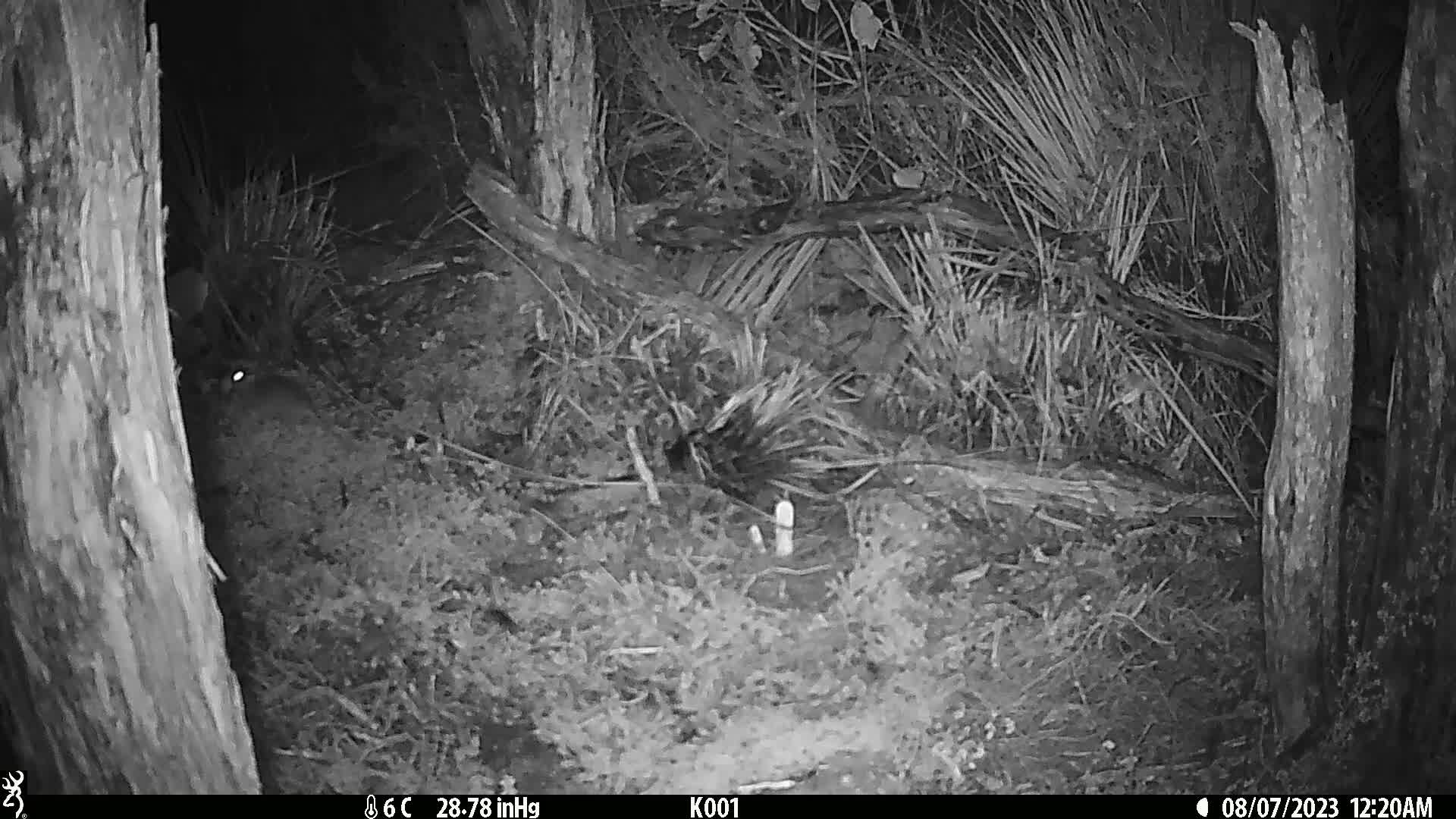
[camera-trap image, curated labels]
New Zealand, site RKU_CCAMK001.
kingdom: Animalia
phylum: Chordata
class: Mammalia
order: Rodentia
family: Muridae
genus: Rattus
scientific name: Rattus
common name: rat